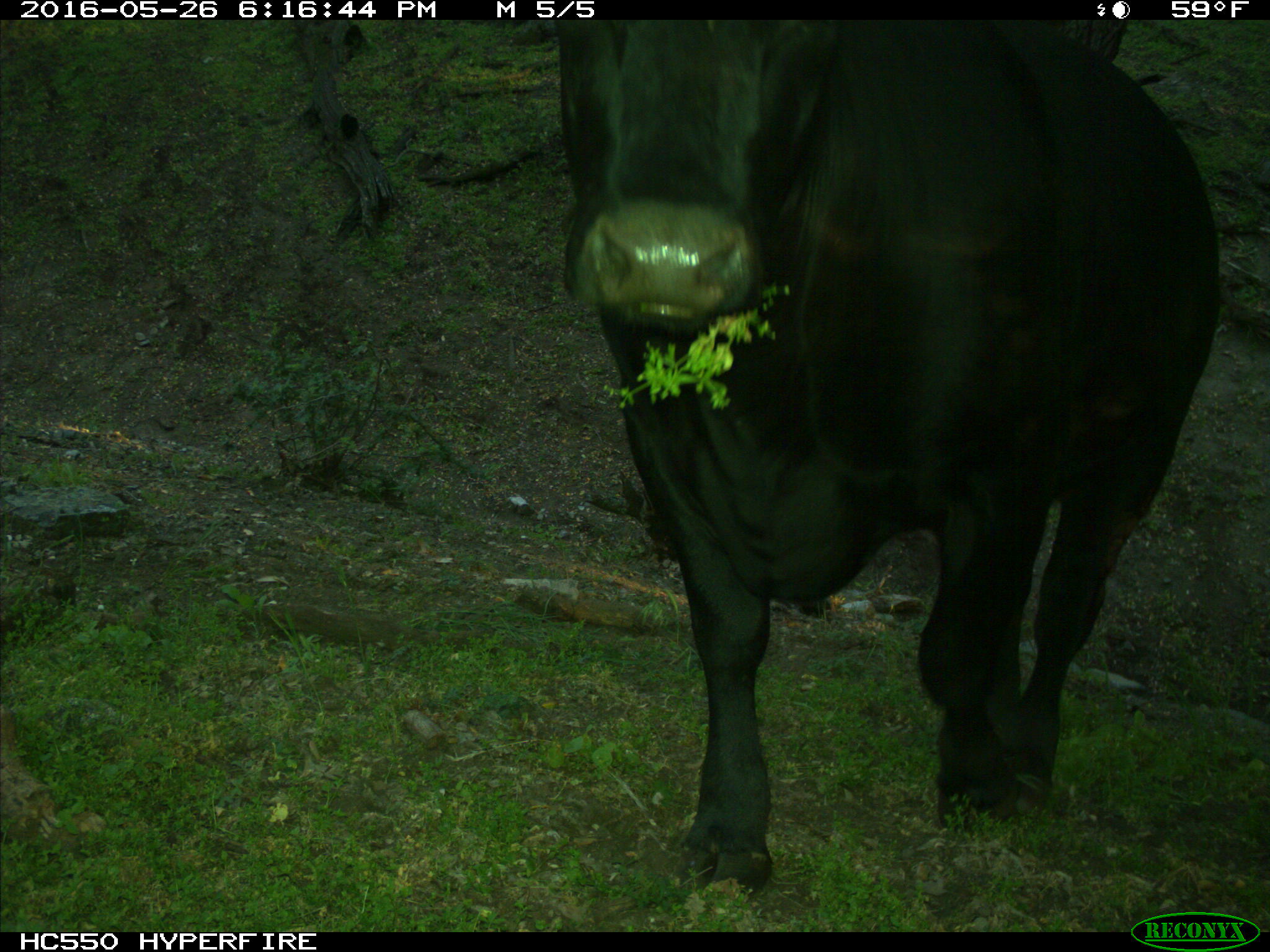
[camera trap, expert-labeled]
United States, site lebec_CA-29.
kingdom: Animalia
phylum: Chordata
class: Mammalia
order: Artiodactyla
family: Bovidae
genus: Bos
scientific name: Bos taurus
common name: domestic cow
Bos taurus (domestic cow).